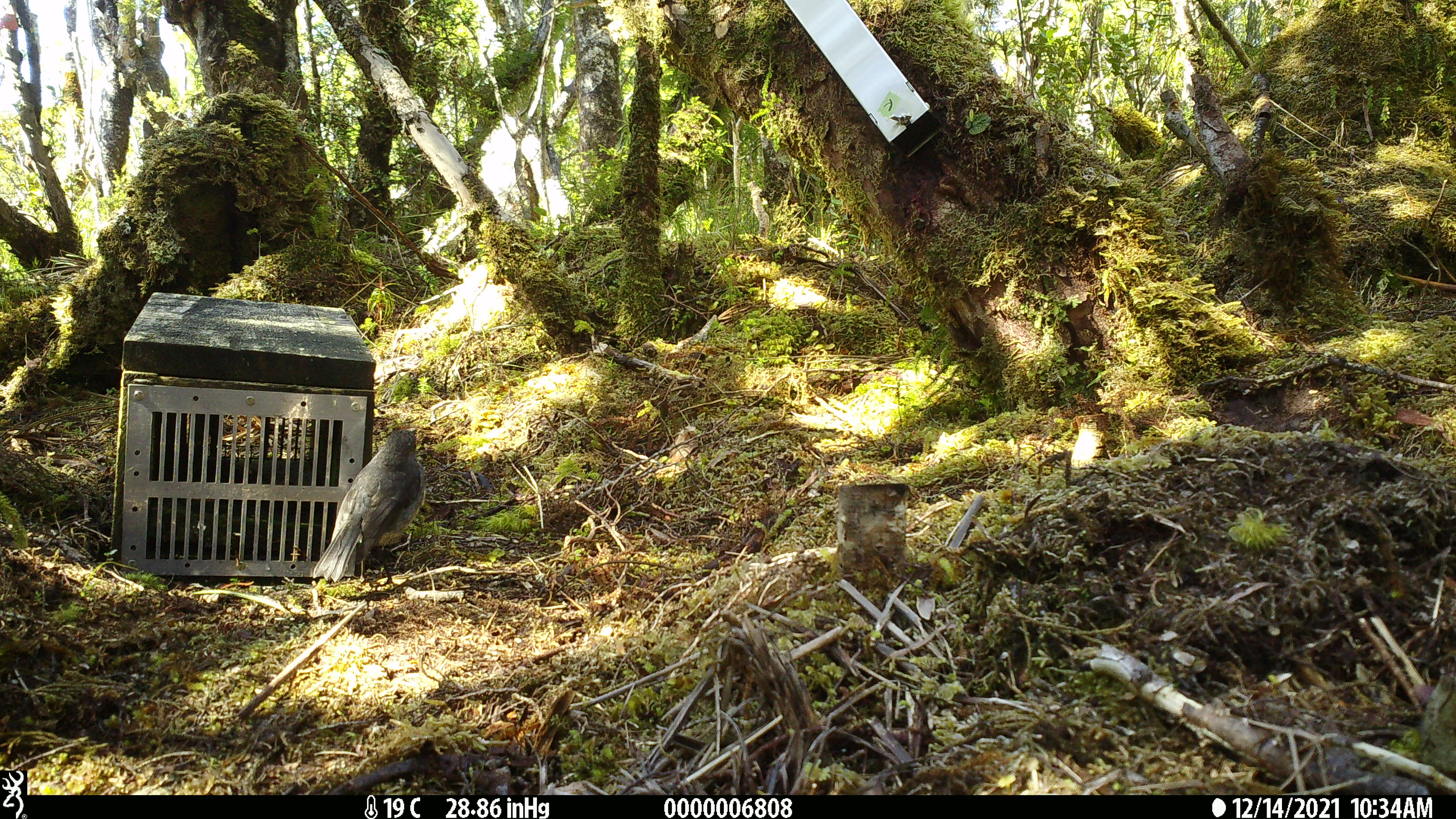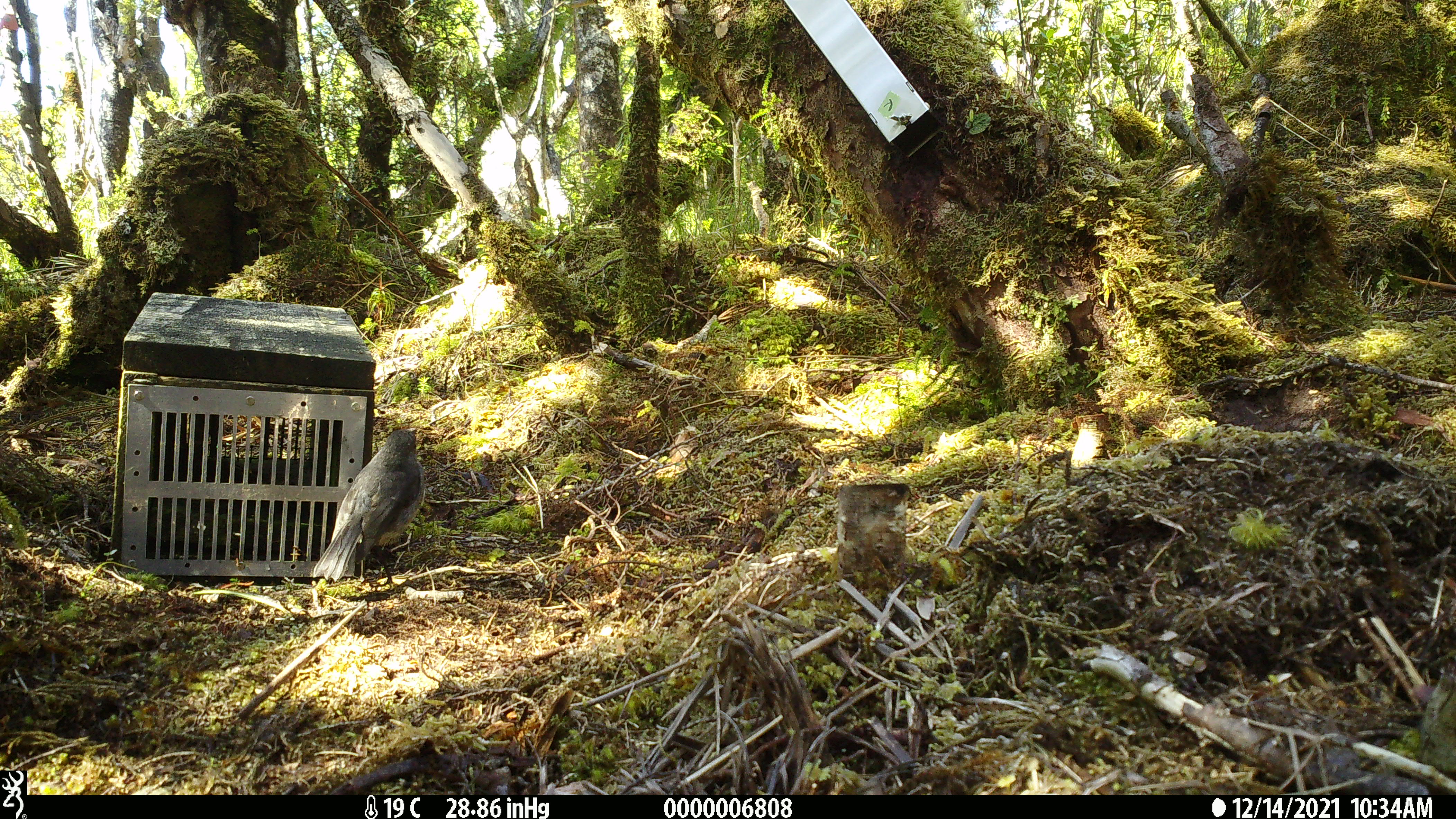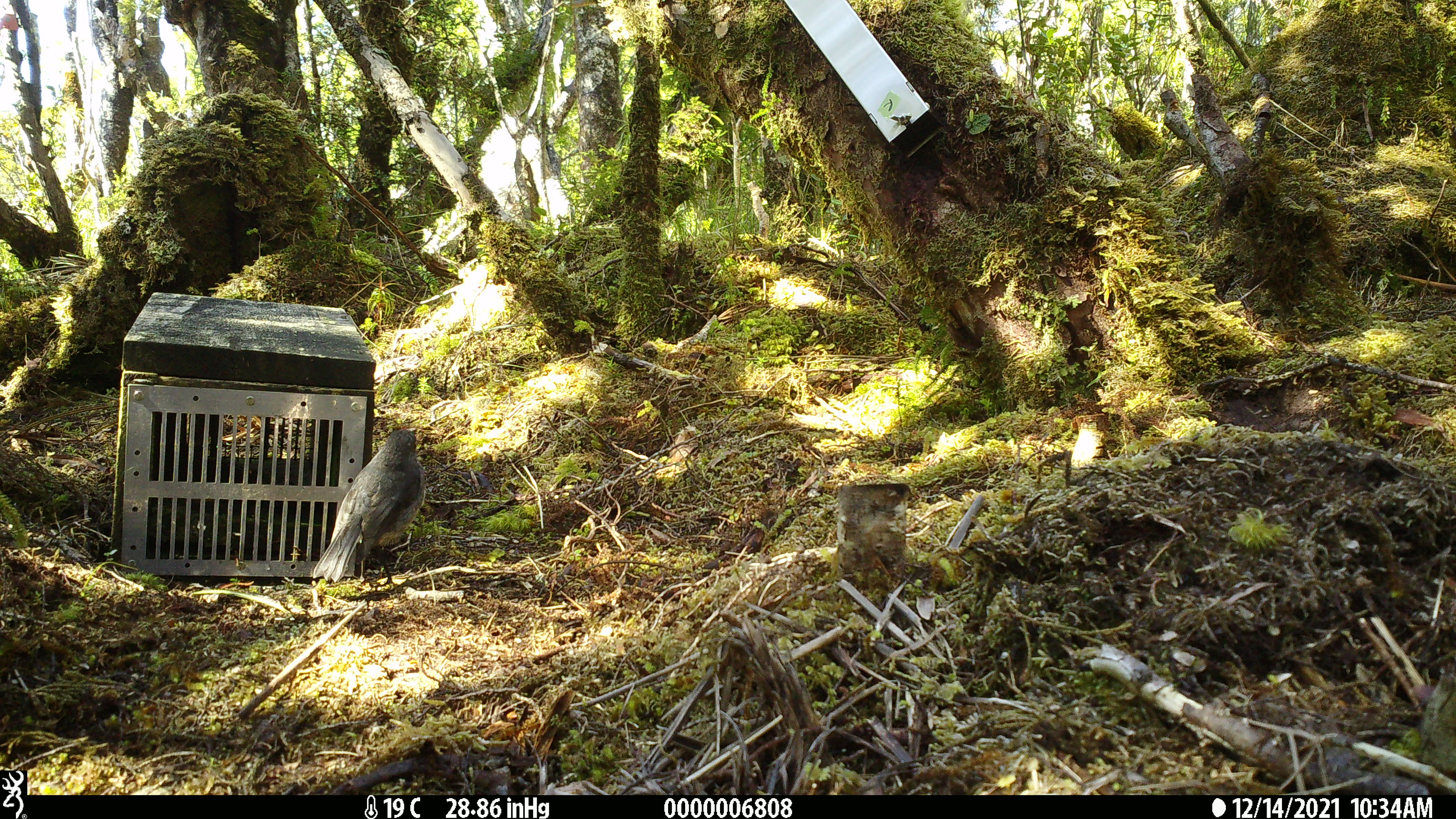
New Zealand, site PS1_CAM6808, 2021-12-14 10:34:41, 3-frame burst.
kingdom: Animalia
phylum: Chordata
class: Aves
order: Passeriformes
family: Petroicidae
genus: Petroica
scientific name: Petroica australis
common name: new zealand robin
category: robin